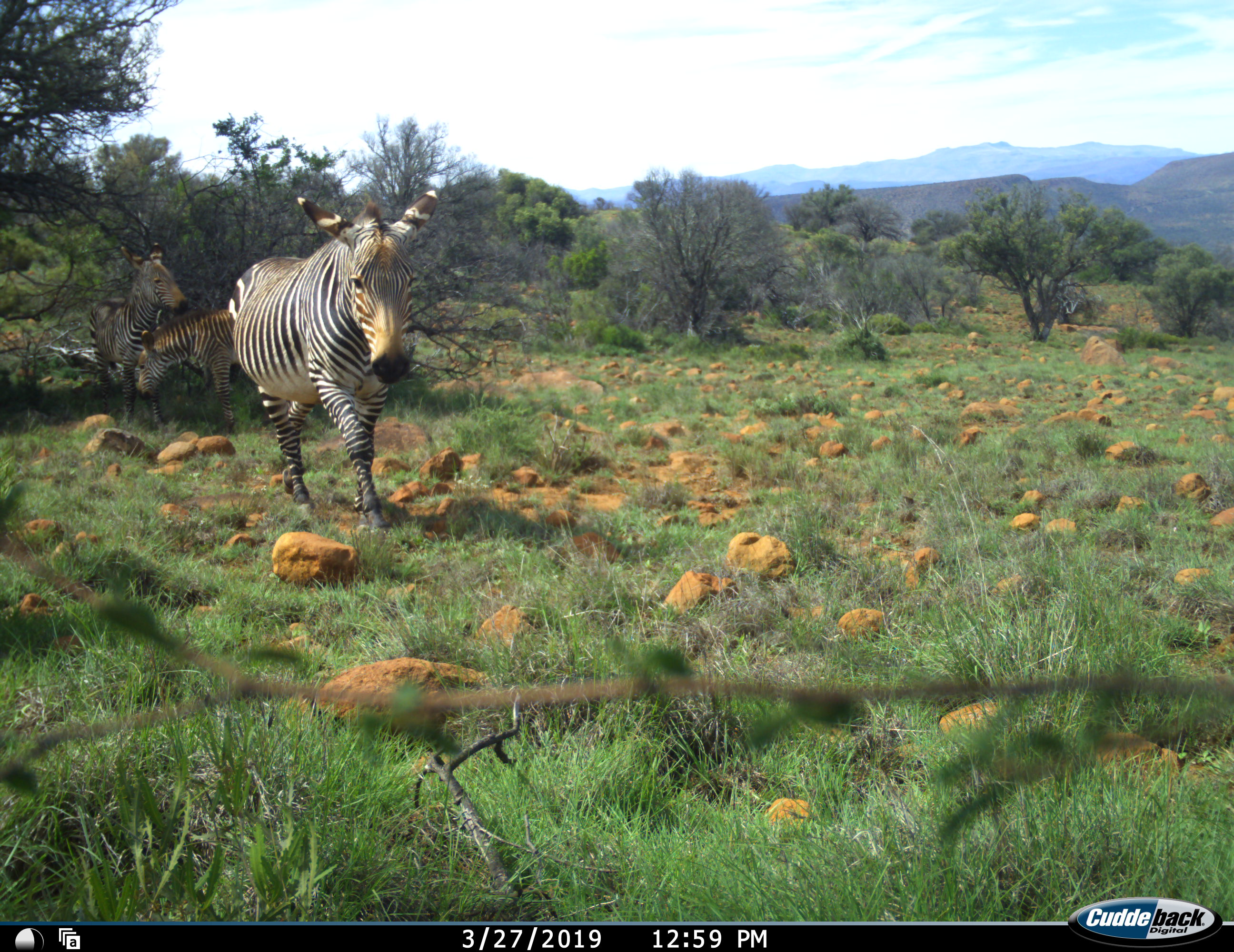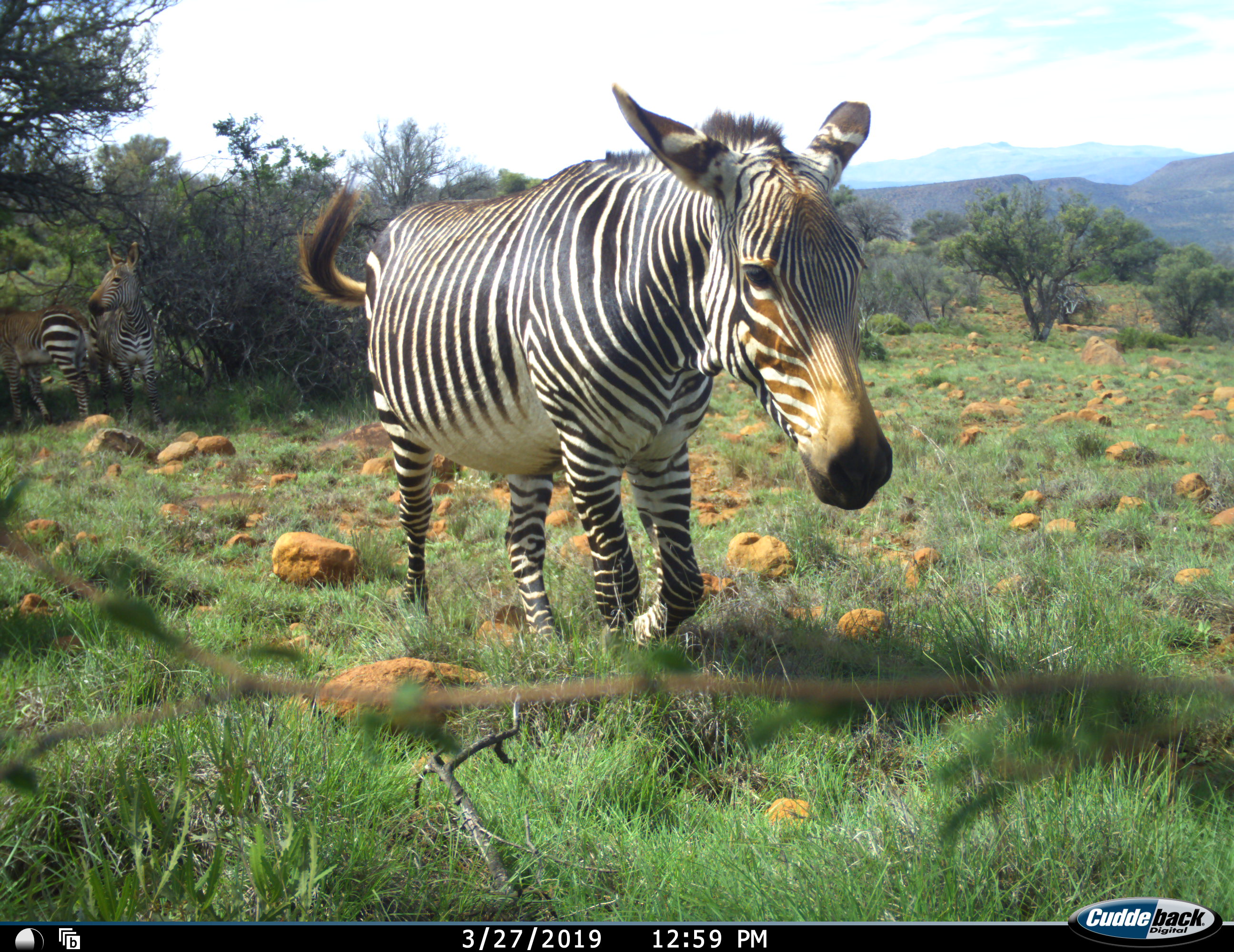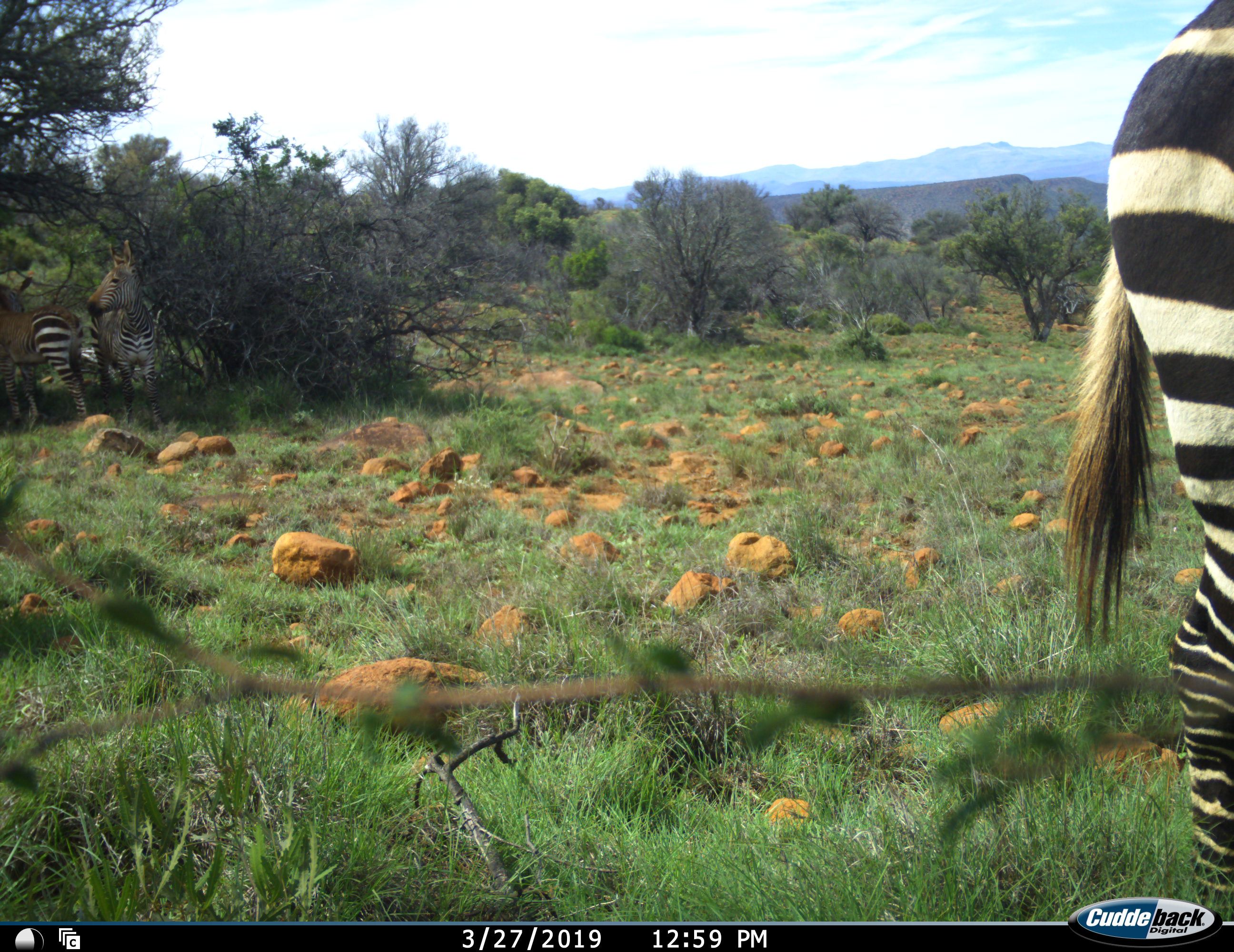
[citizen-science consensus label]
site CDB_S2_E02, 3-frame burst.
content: unidentified animal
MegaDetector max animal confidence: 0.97